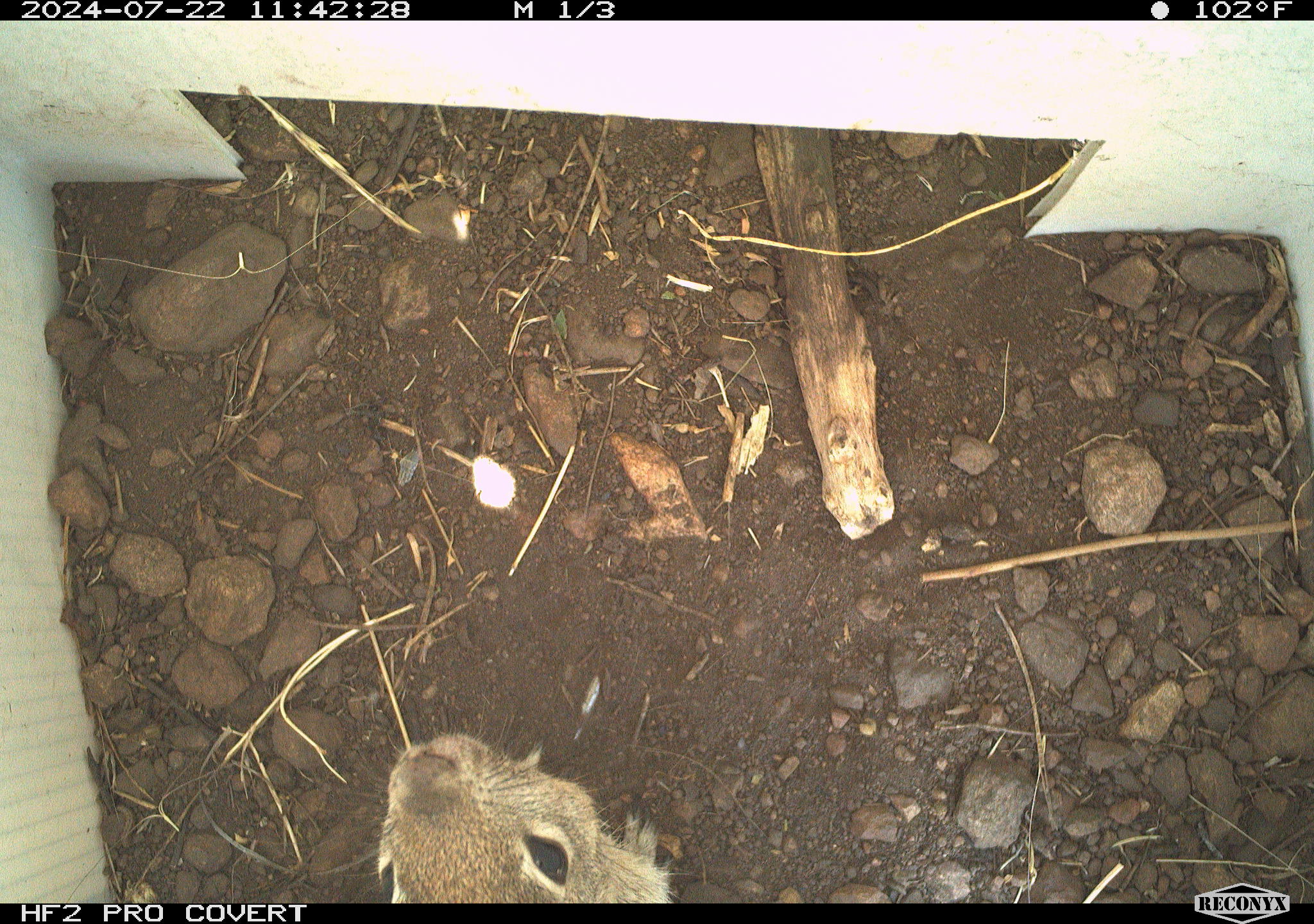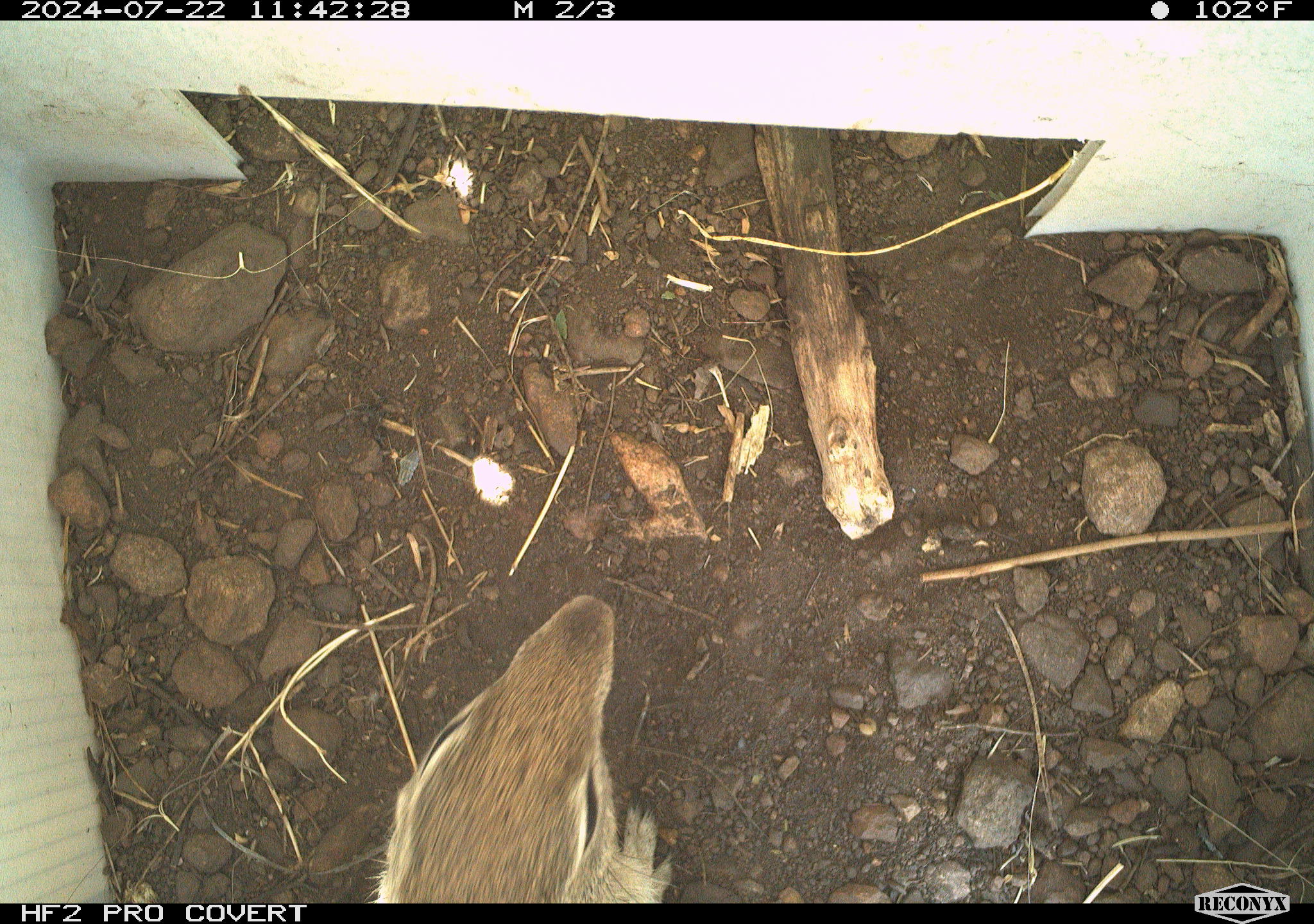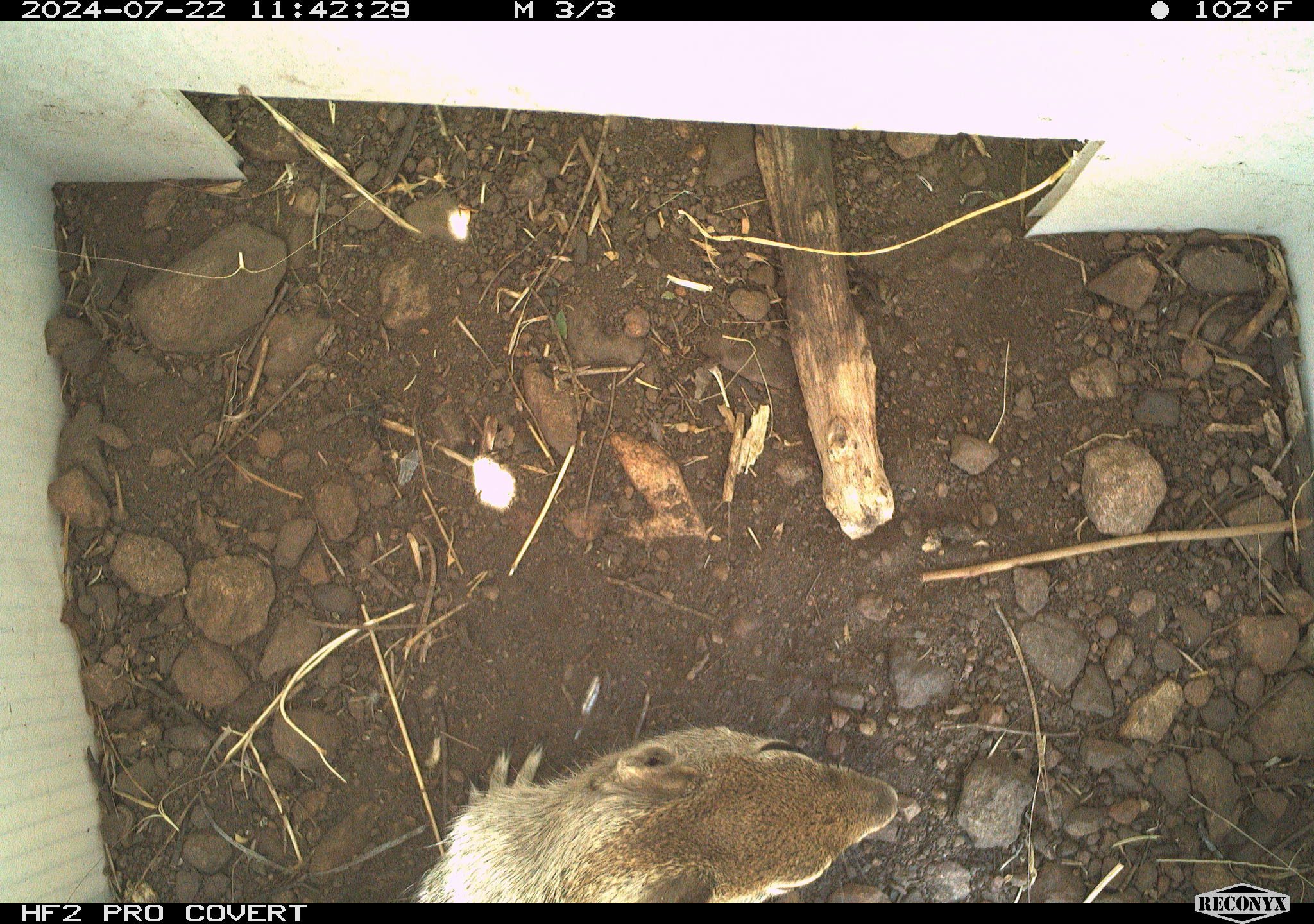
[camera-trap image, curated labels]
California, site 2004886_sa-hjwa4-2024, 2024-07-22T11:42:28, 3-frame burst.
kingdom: Animalia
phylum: Chordata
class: Mammalia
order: Rodentia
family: Sciuridae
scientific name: Sciuridae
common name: squirrels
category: sciuridae family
Sciuridae family (squirrels) (Sciuridae).